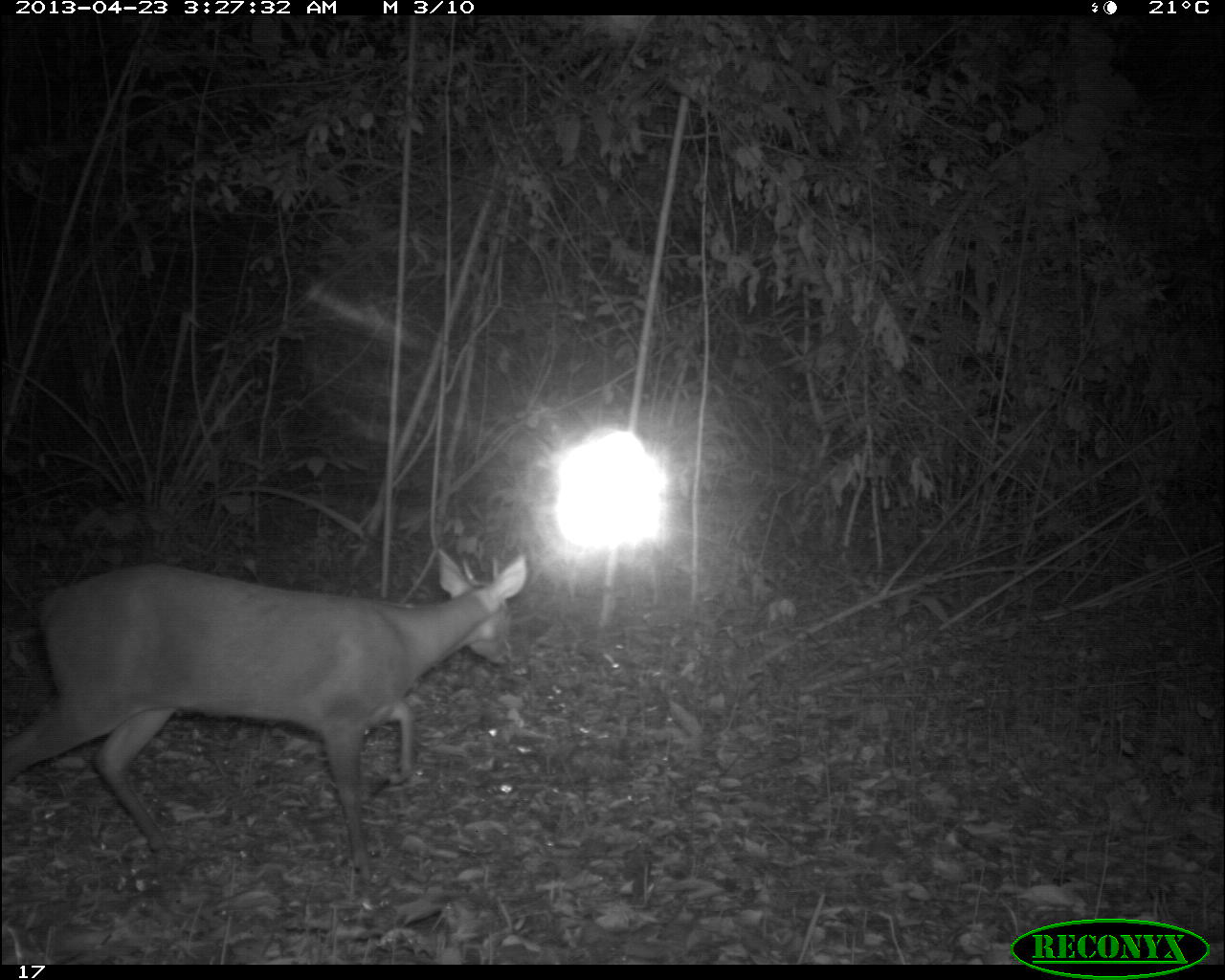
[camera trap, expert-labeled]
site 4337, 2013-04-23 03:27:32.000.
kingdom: Animalia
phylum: Chordata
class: Mammalia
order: Artiodactyla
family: Cervidae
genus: Mazama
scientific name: Mazama temama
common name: central american red brocket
Mazama temama (central american red brocket), count 1, sex male.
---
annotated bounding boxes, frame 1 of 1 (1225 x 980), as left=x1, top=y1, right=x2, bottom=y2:
mazama temama: left=3, top=544, right=531, bottom=850